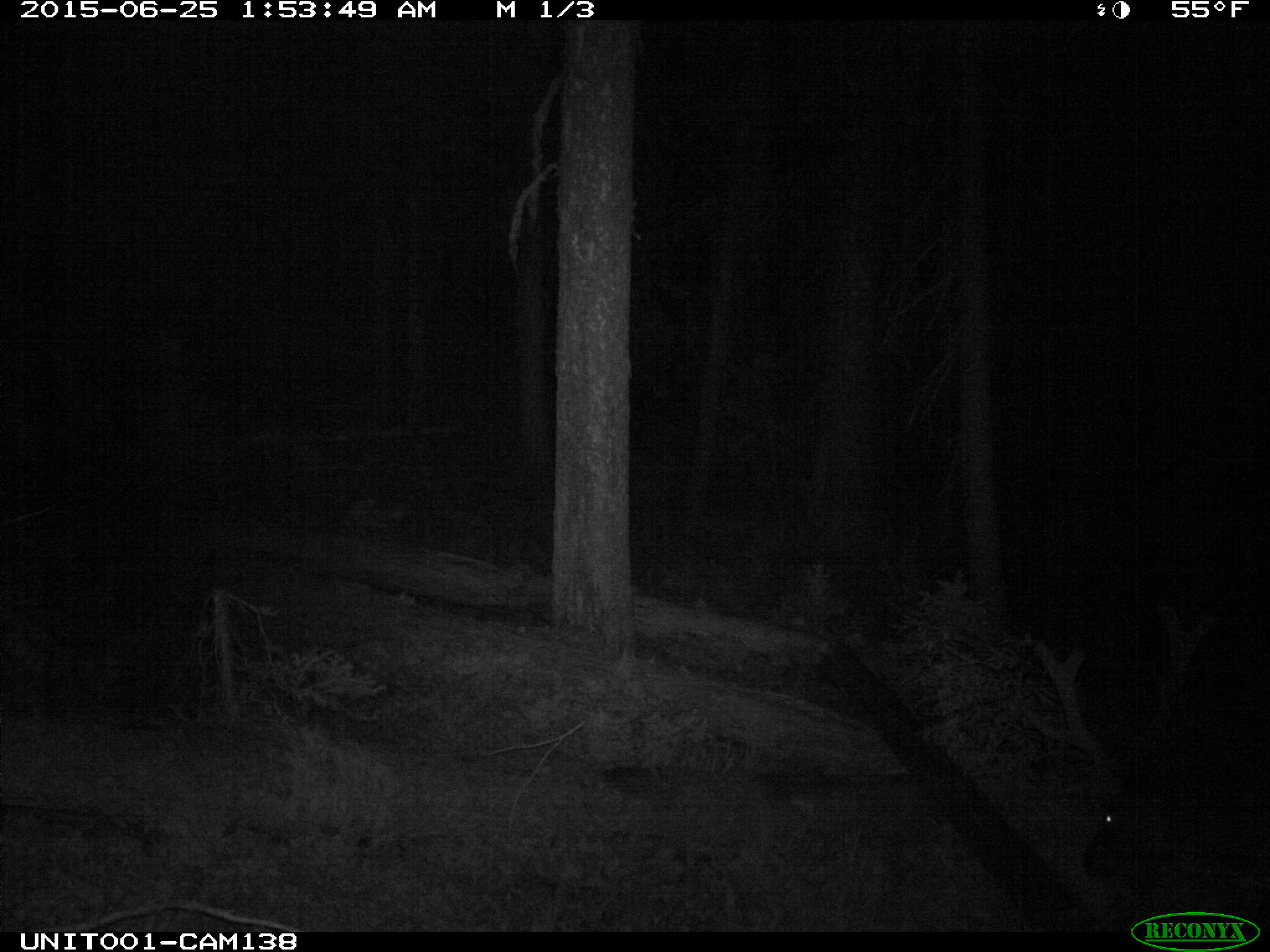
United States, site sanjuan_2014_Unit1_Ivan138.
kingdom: Animalia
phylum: Chordata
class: Mammalia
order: Artiodactyla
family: Cervidae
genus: Cervus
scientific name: Cervus elaphus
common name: red deer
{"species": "Cervus elaphus (red deer)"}